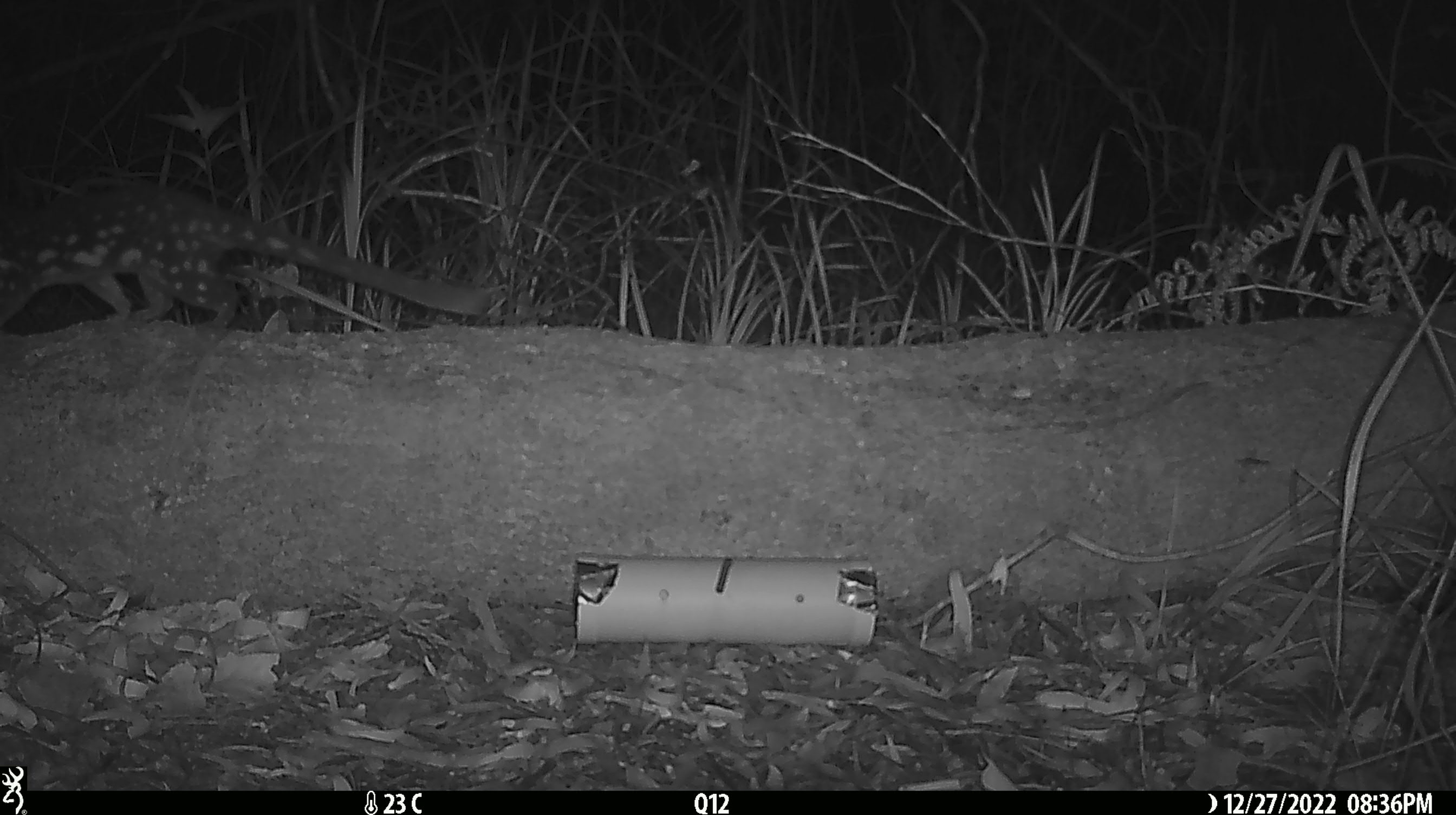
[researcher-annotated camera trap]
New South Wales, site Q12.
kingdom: Animalia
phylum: Chordata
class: Mammalia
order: Dasyuromorphia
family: Dasyuridae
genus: Dasyurus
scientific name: Dasyurus maculatus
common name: spotted-tailed quoll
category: quoll